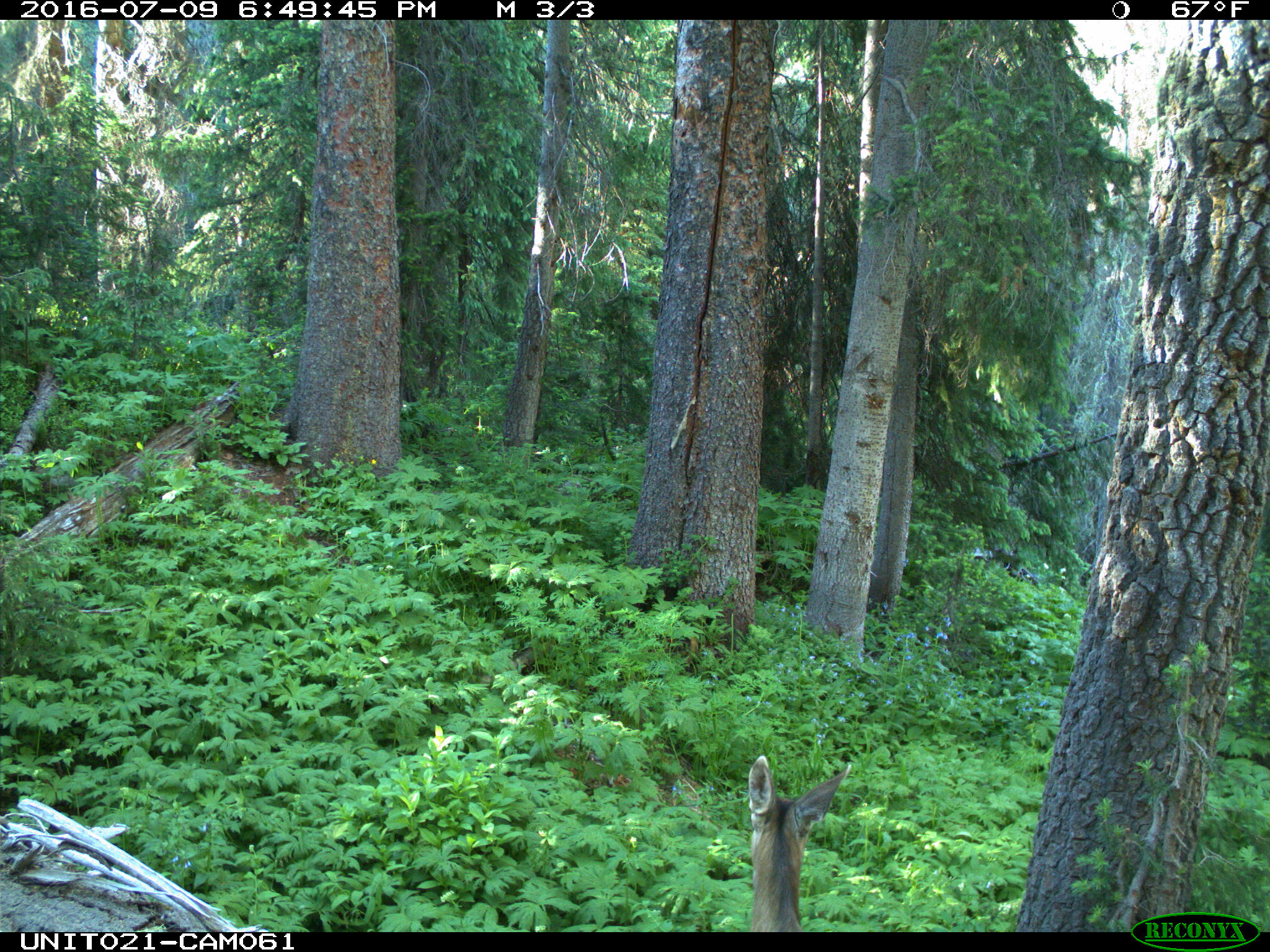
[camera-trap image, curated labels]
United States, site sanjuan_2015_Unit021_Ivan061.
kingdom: Animalia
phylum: Chordata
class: Mammalia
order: Artiodactyla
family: Cervidae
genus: Odocoileus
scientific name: Odocoileus hemionus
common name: mule deer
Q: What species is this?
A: Odocoileus hemionus (mule deer).